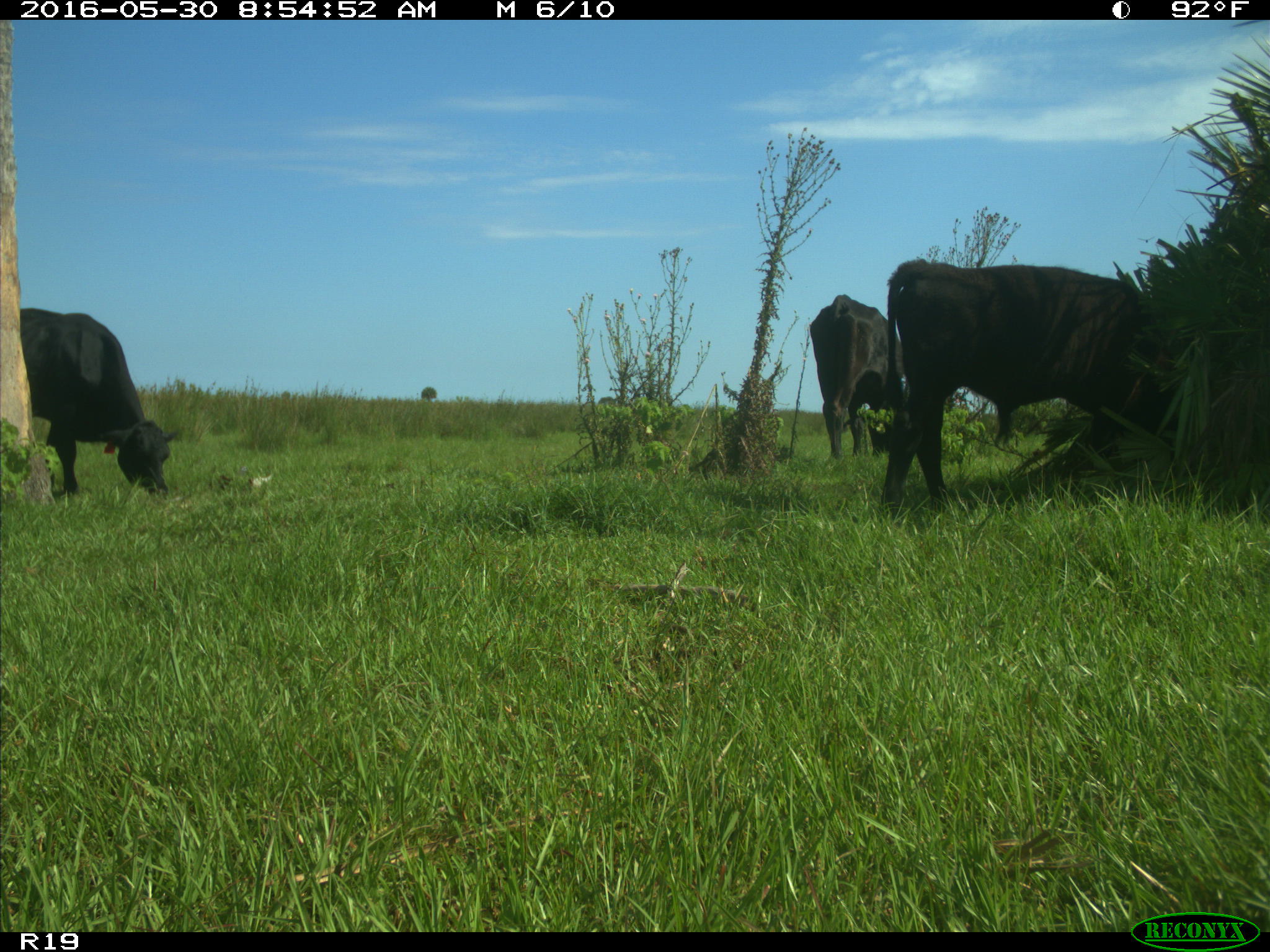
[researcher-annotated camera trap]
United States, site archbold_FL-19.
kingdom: Animalia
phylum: Chordata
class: Mammalia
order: Artiodactyla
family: Bovidae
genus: Bos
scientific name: Bos taurus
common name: domestic cow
Bos taurus (domestic cow).